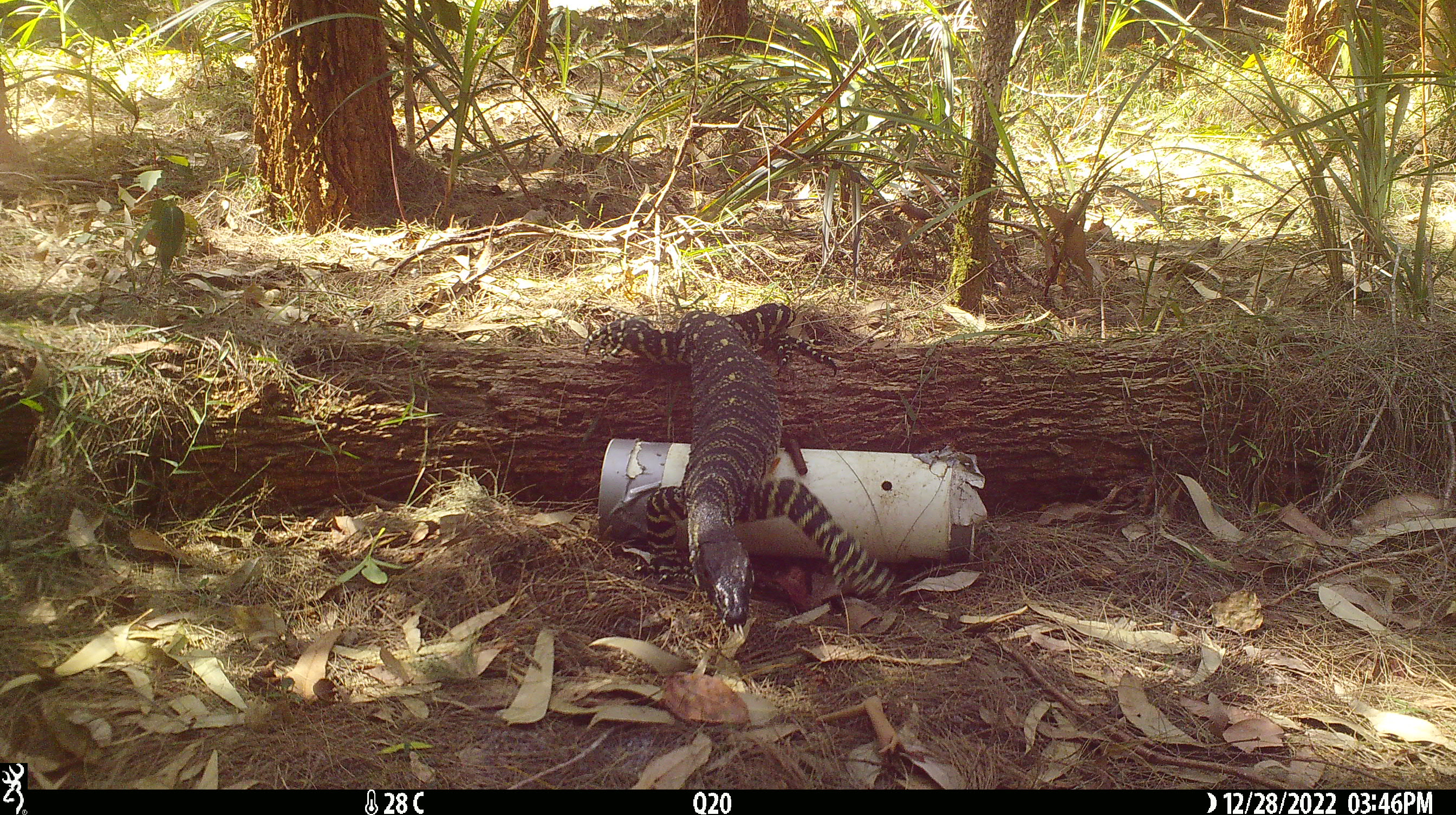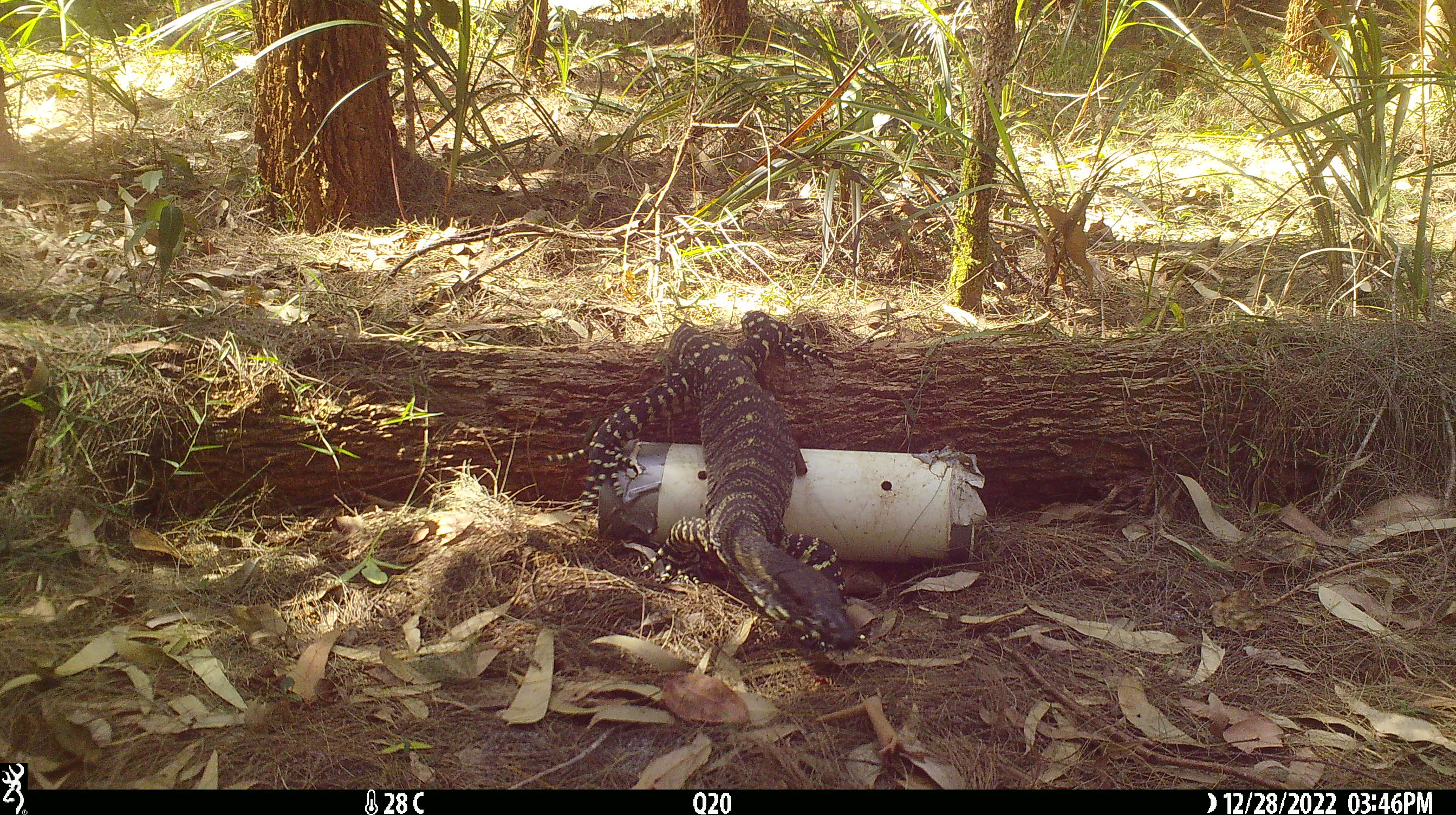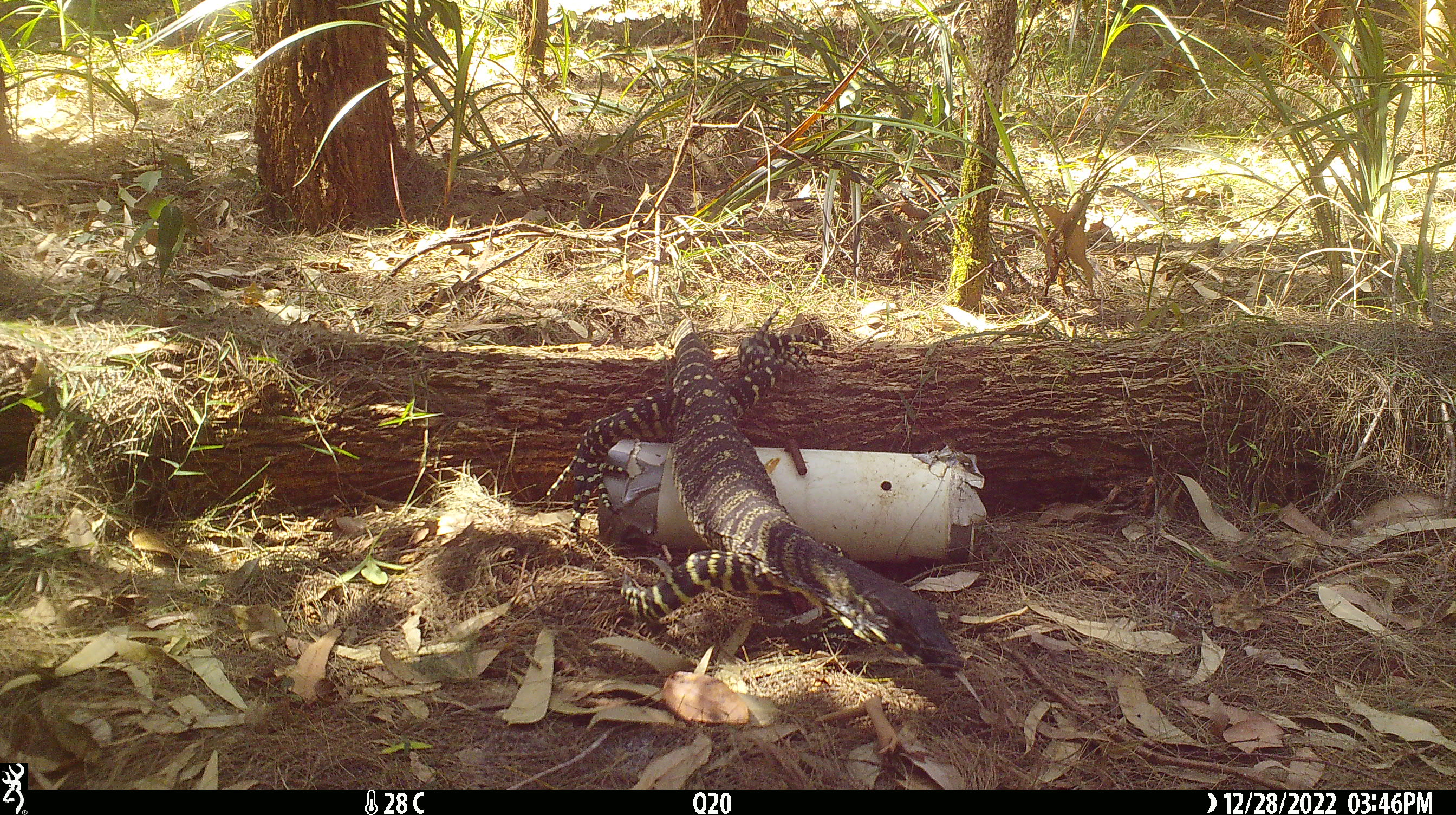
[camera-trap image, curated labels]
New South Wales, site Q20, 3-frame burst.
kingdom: Animalia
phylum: Chordata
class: Reptilia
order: Squamata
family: Varanidae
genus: Varanus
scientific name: Varanus varius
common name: lace monitor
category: goanna